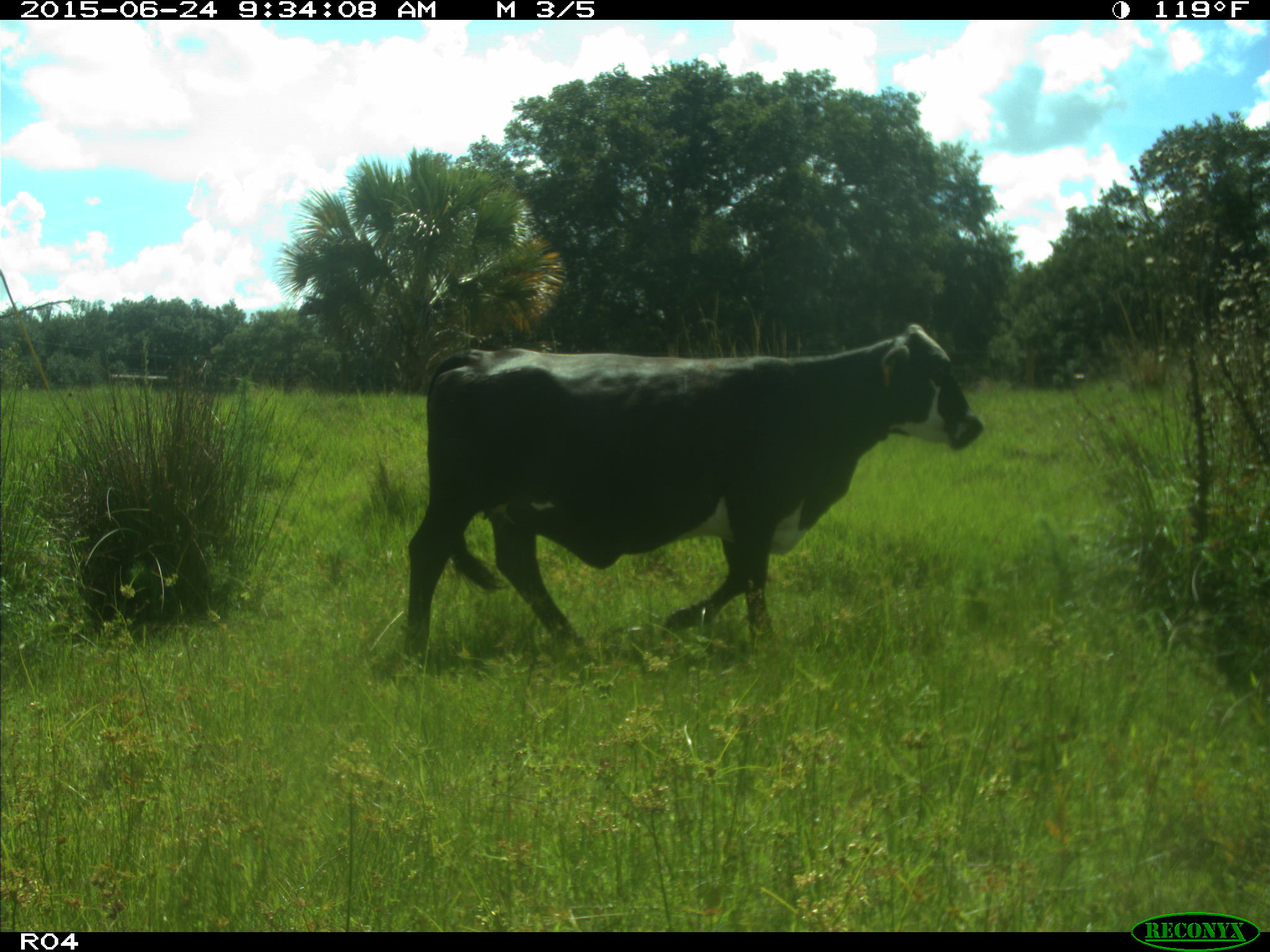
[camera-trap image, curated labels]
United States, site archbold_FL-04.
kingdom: Animalia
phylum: Chordata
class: Mammalia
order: Artiodactyla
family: Bovidae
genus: Bos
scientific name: Bos taurus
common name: domestic cow